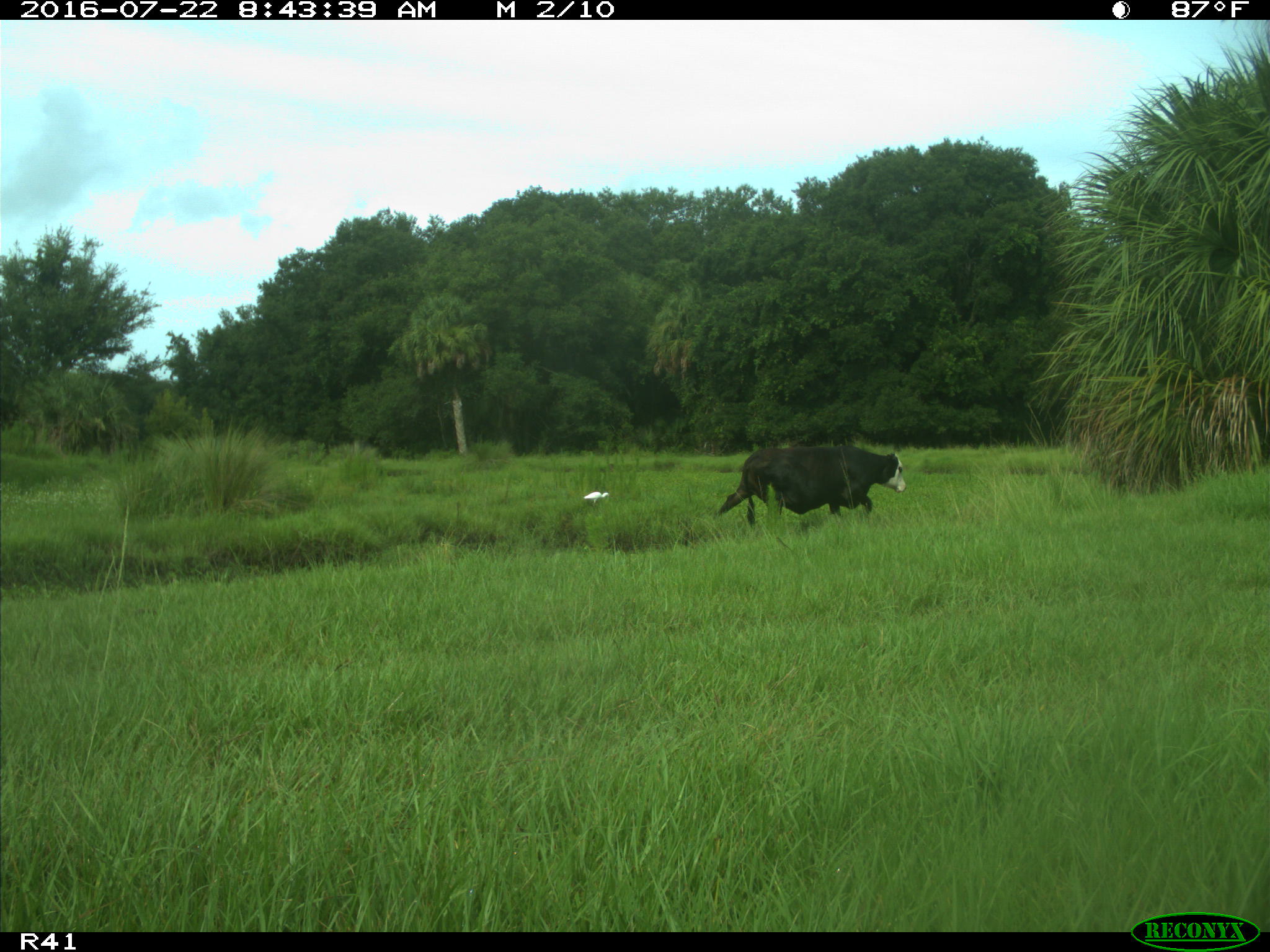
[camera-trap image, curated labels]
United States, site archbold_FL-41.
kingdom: Animalia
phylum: Chordata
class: Mammalia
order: Artiodactyla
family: Bovidae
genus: Bos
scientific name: Bos taurus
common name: domestic cow